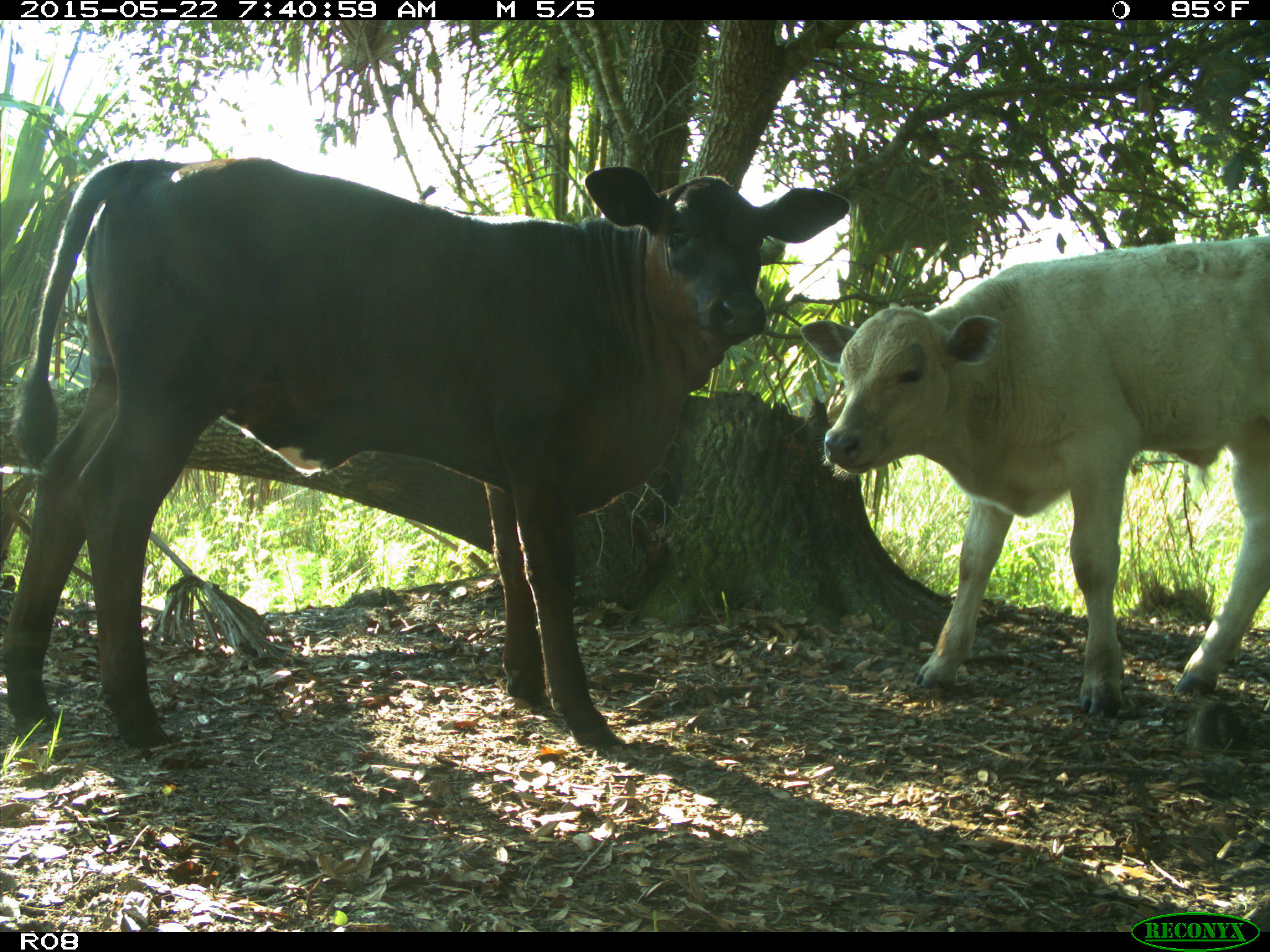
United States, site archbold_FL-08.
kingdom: Animalia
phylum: Chordata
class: Mammalia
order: Artiodactyla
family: Bovidae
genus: Bos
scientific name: Bos taurus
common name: domestic cow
Bos taurus (domestic cow).